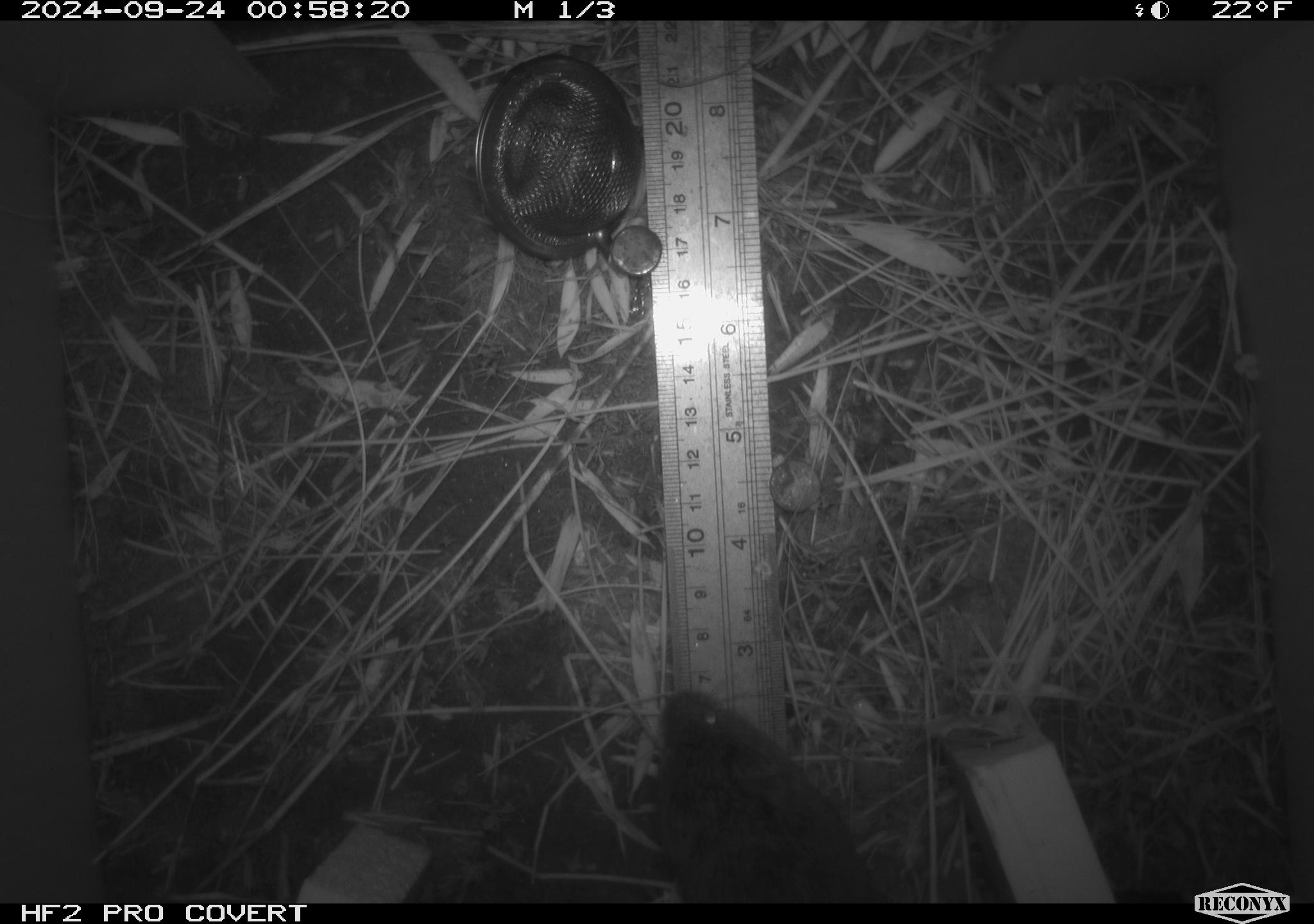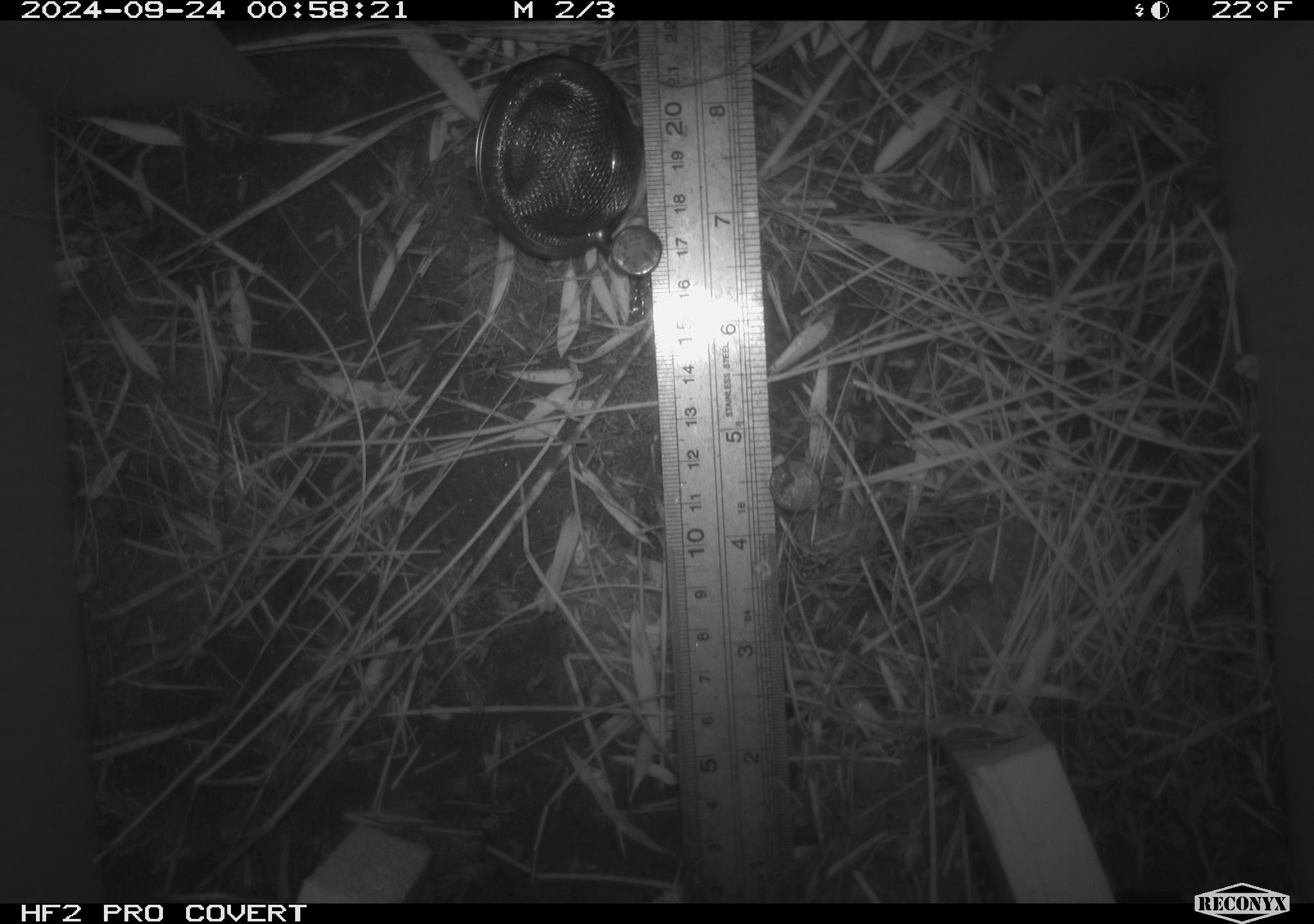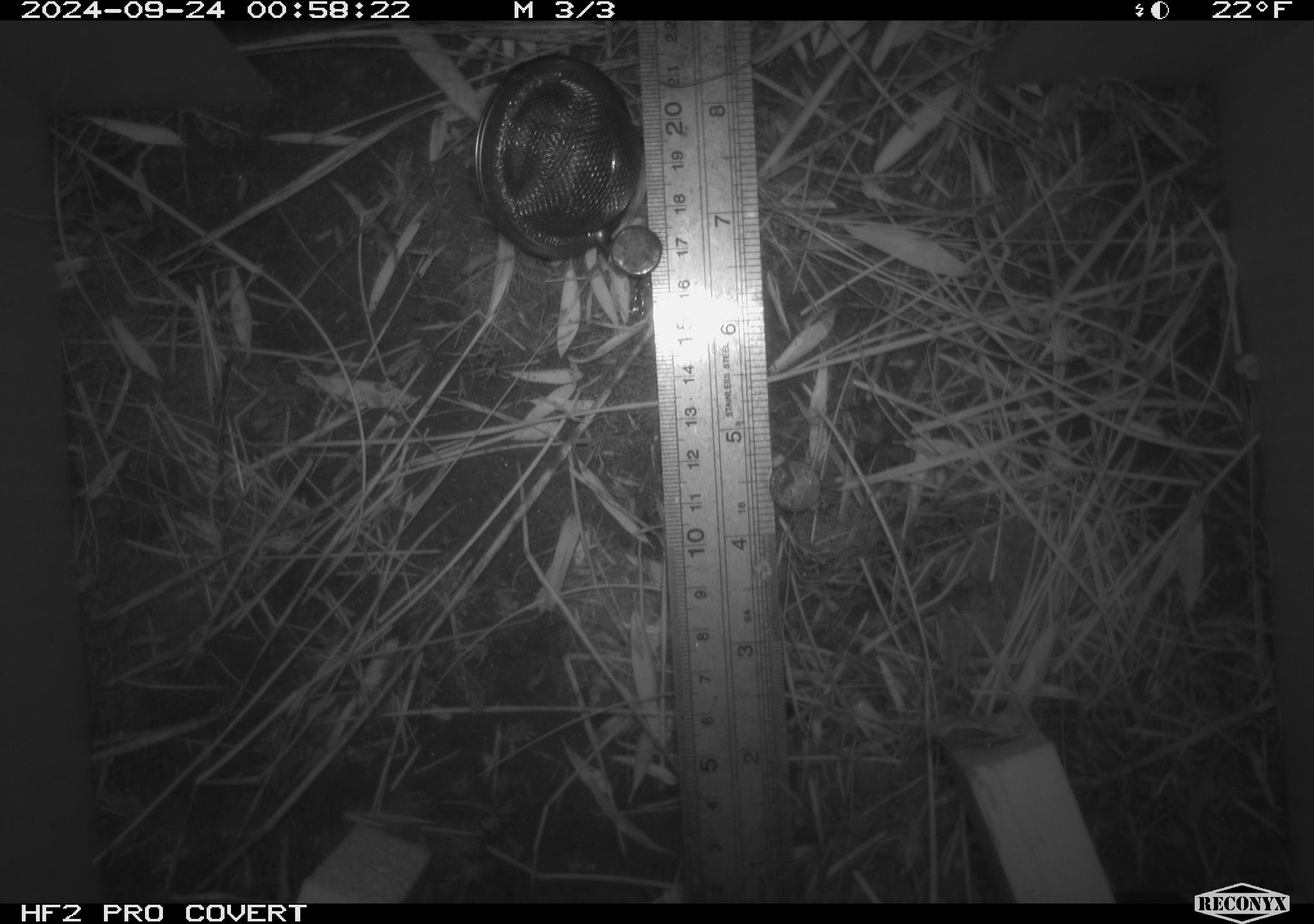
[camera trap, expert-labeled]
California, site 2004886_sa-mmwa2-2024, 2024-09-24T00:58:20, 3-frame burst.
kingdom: Animalia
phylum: Chordata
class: Mammalia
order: Rodentia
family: Cricetidae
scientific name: Arvicolinae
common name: voles, lemmings, and muskrats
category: arvicolinae subfamily